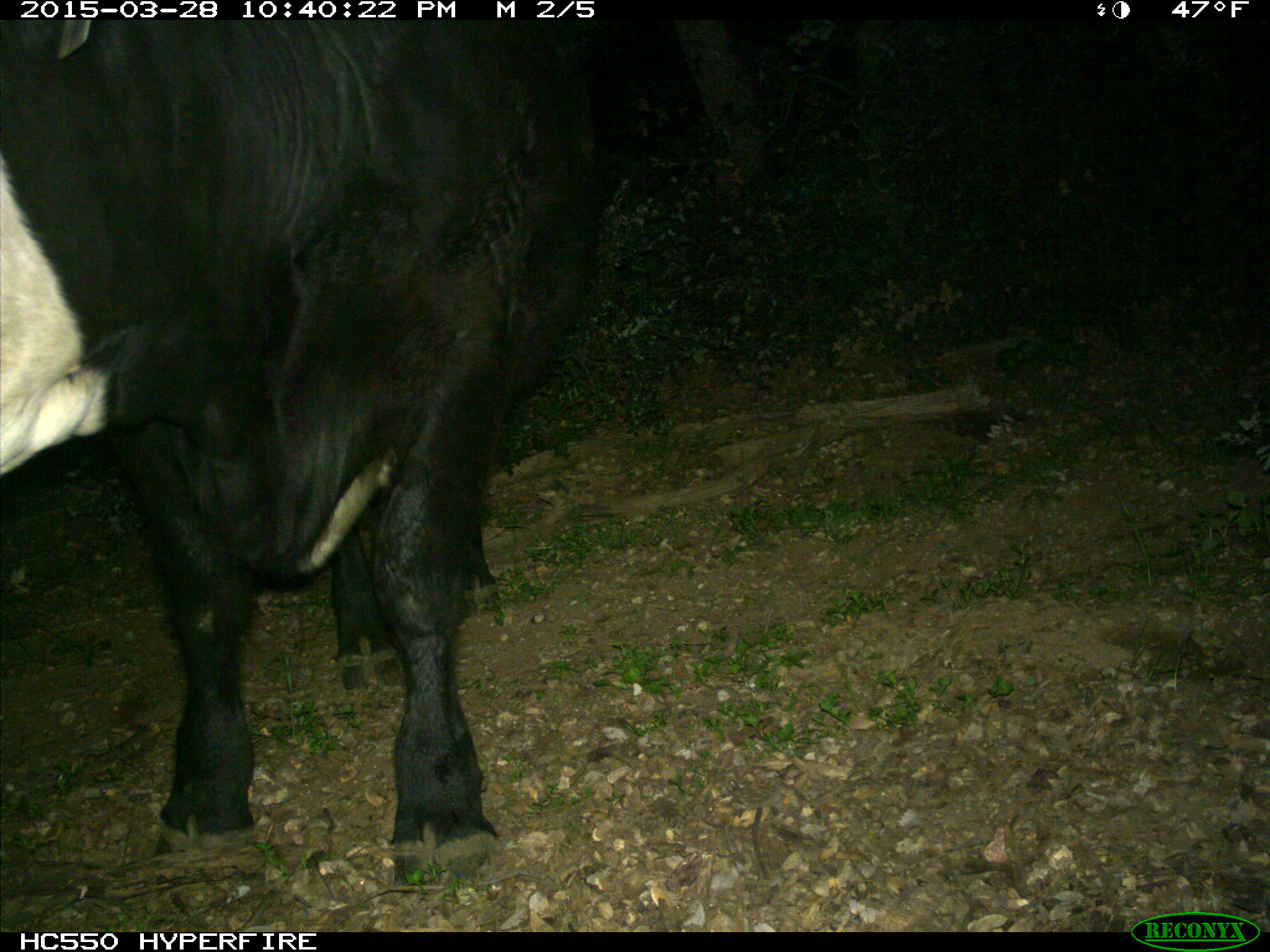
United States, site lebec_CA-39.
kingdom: Animalia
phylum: Chordata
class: Mammalia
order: Artiodactyla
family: Bovidae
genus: Bos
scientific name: Bos taurus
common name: domestic cow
Bos taurus (domestic cow).